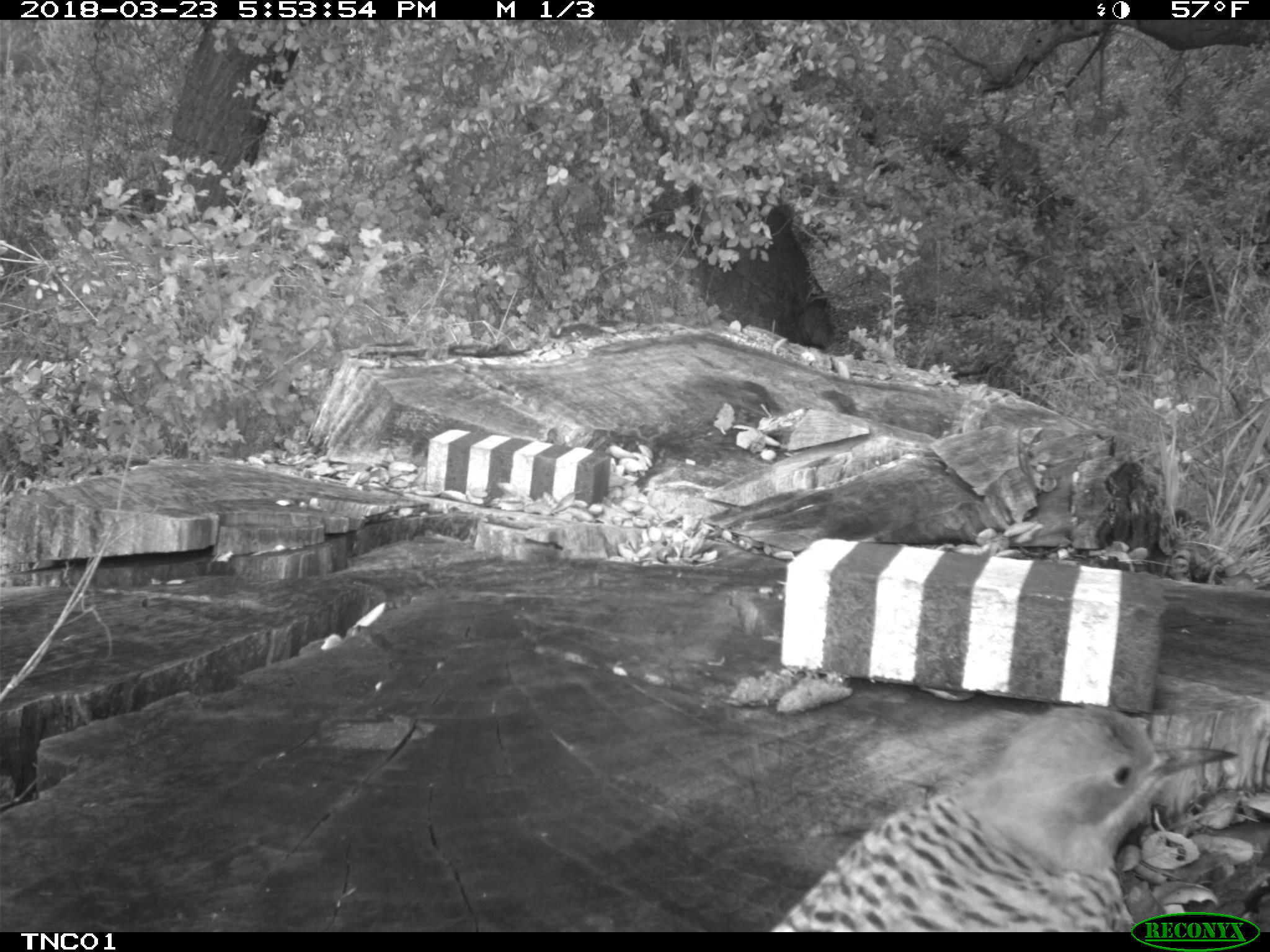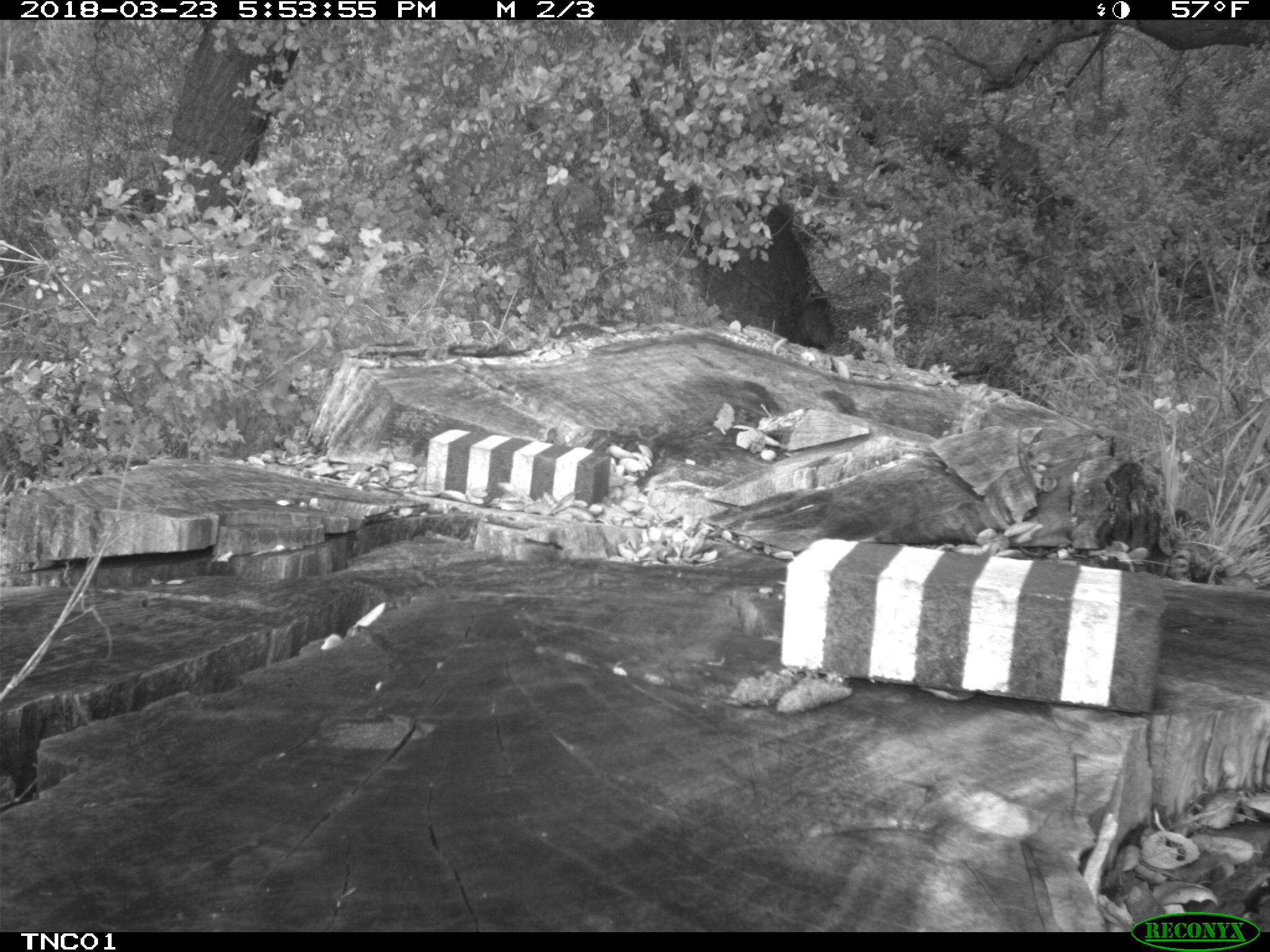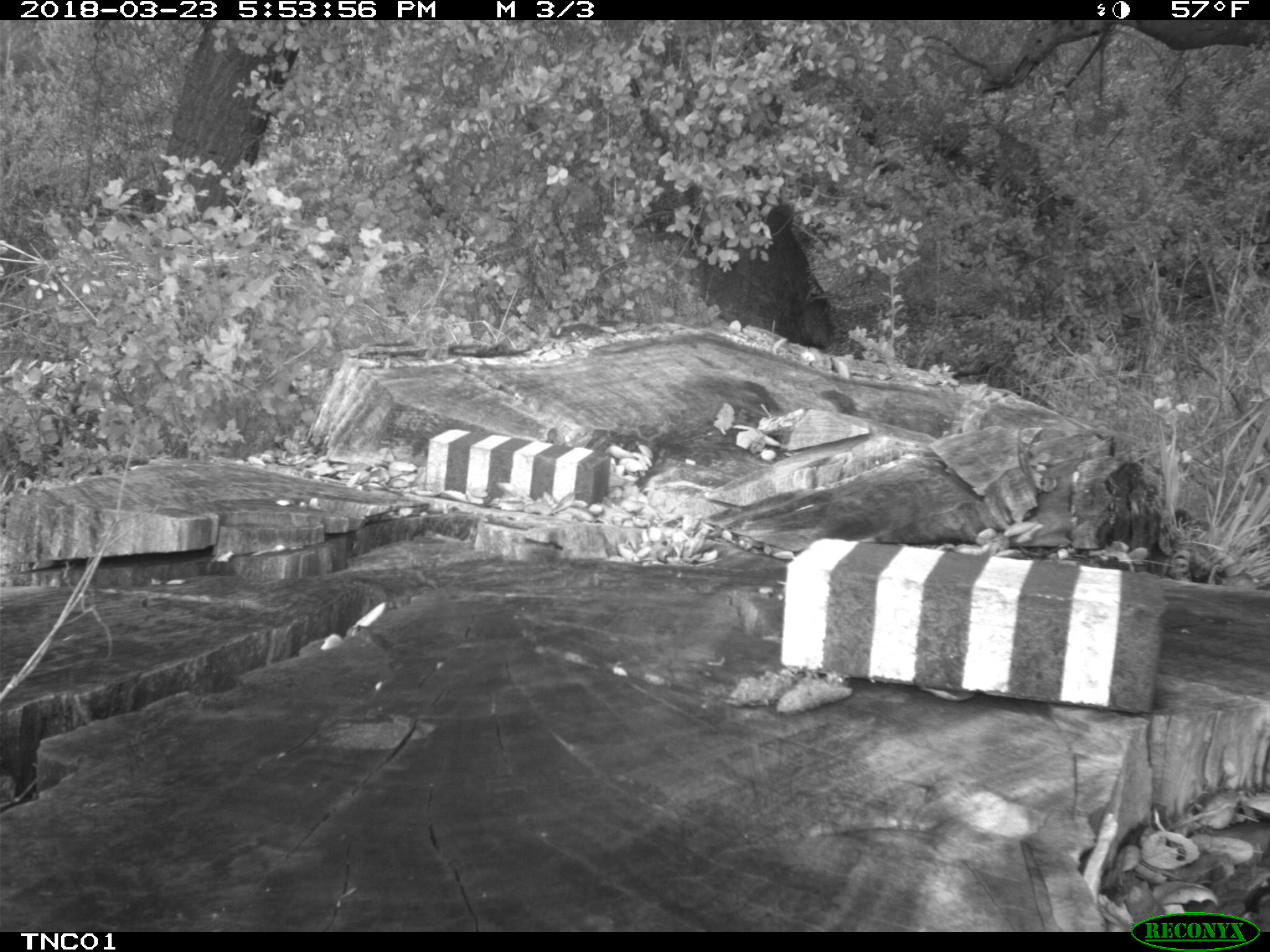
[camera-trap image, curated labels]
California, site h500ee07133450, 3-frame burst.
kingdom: Animalia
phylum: Chordata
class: Aves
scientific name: Aves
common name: bird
Bird (Aves).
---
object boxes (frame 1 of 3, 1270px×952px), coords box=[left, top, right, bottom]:
bird: box=[771, 706, 1239, 932]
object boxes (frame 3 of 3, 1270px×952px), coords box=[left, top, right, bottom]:
bird: box=[0, 0, 1269, 951]